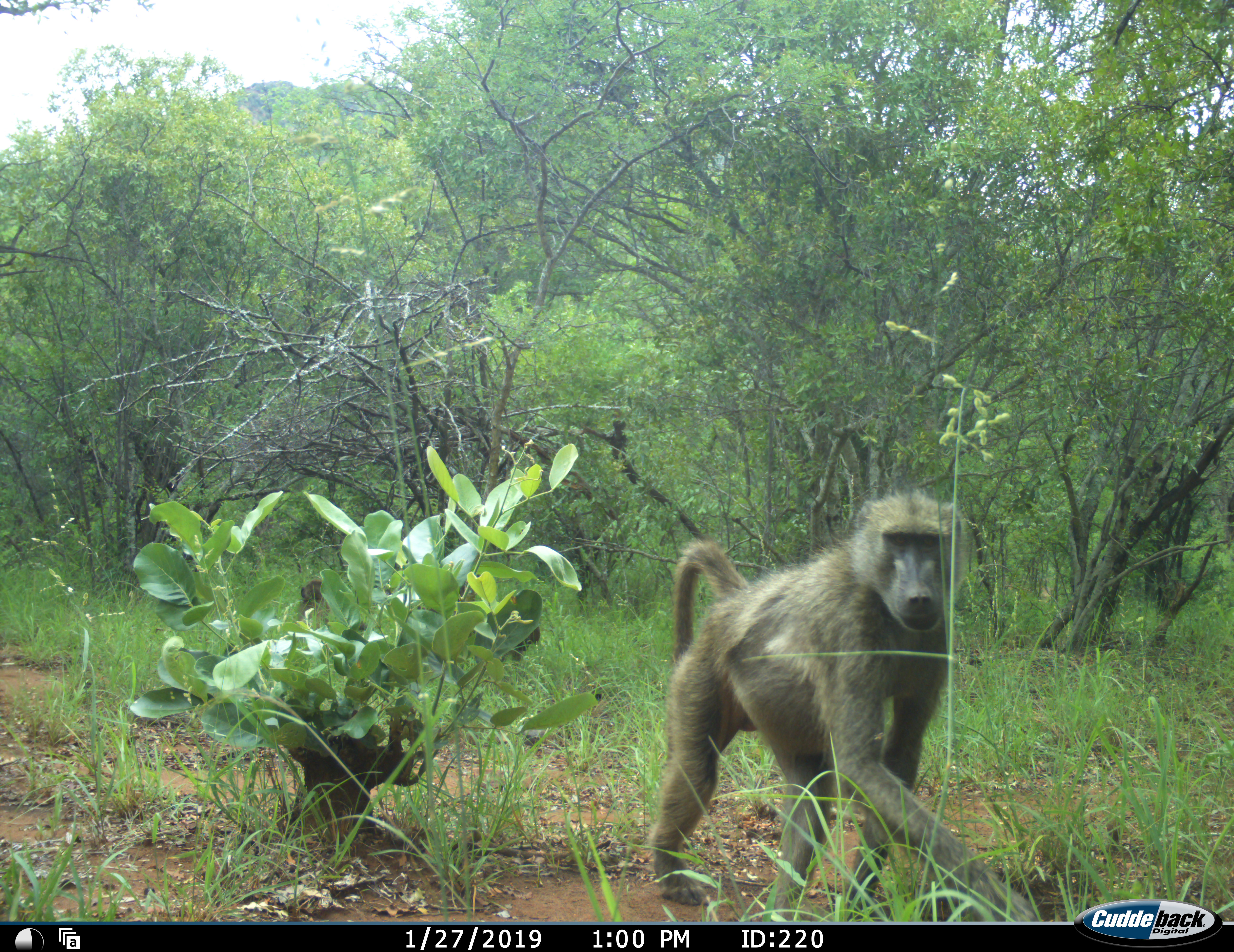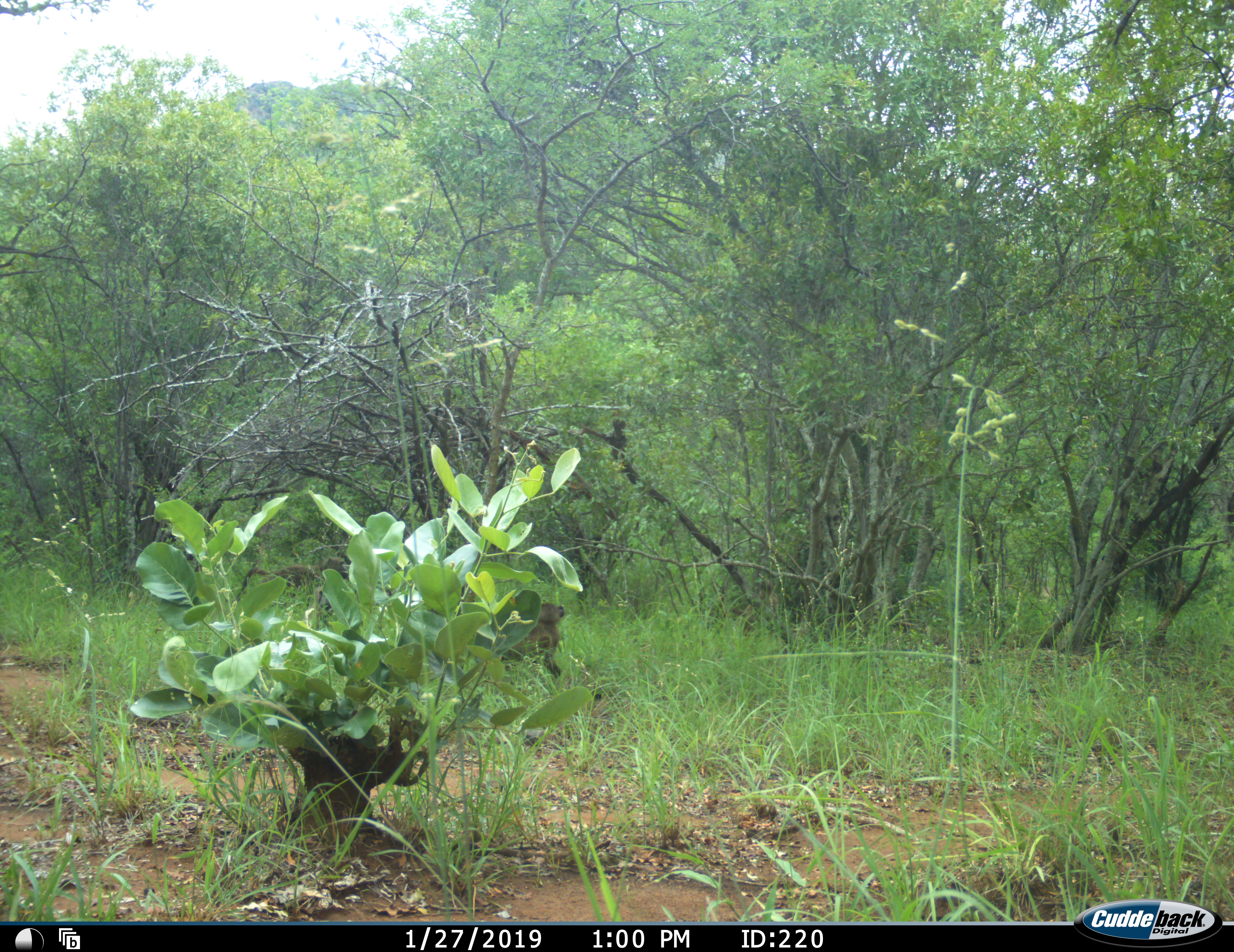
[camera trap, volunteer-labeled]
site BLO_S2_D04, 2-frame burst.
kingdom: Animalia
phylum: Chordata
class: Mammalia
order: Primates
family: Cercopithecidae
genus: Papio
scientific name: Papio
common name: baboon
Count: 3.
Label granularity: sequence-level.